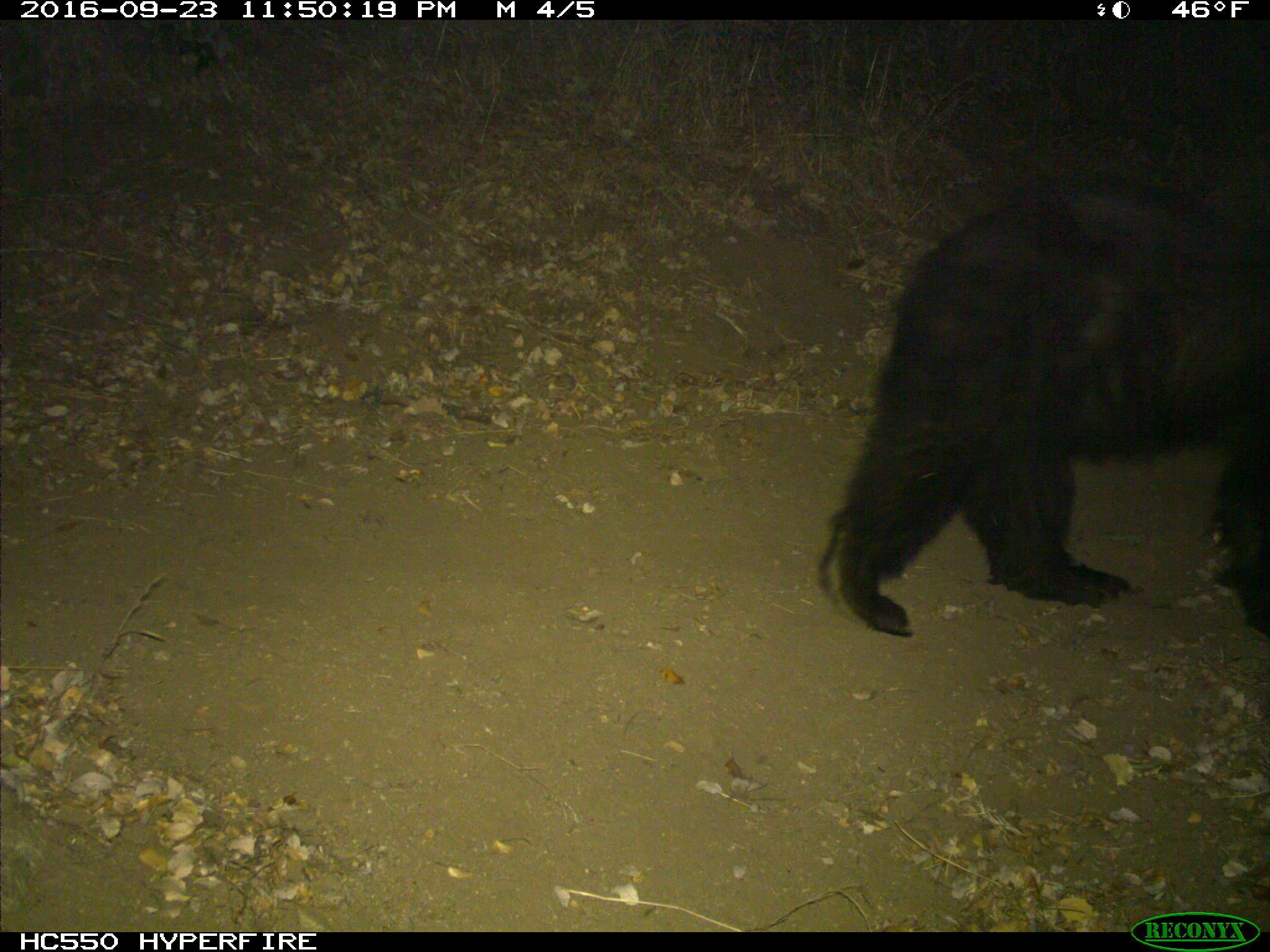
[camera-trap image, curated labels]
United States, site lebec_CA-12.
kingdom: Animalia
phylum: Chordata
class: Mammalia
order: Carnivora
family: Ursidae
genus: Ursus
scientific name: Ursus americanus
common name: american black bear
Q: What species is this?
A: Ursus americanus (american black bear).